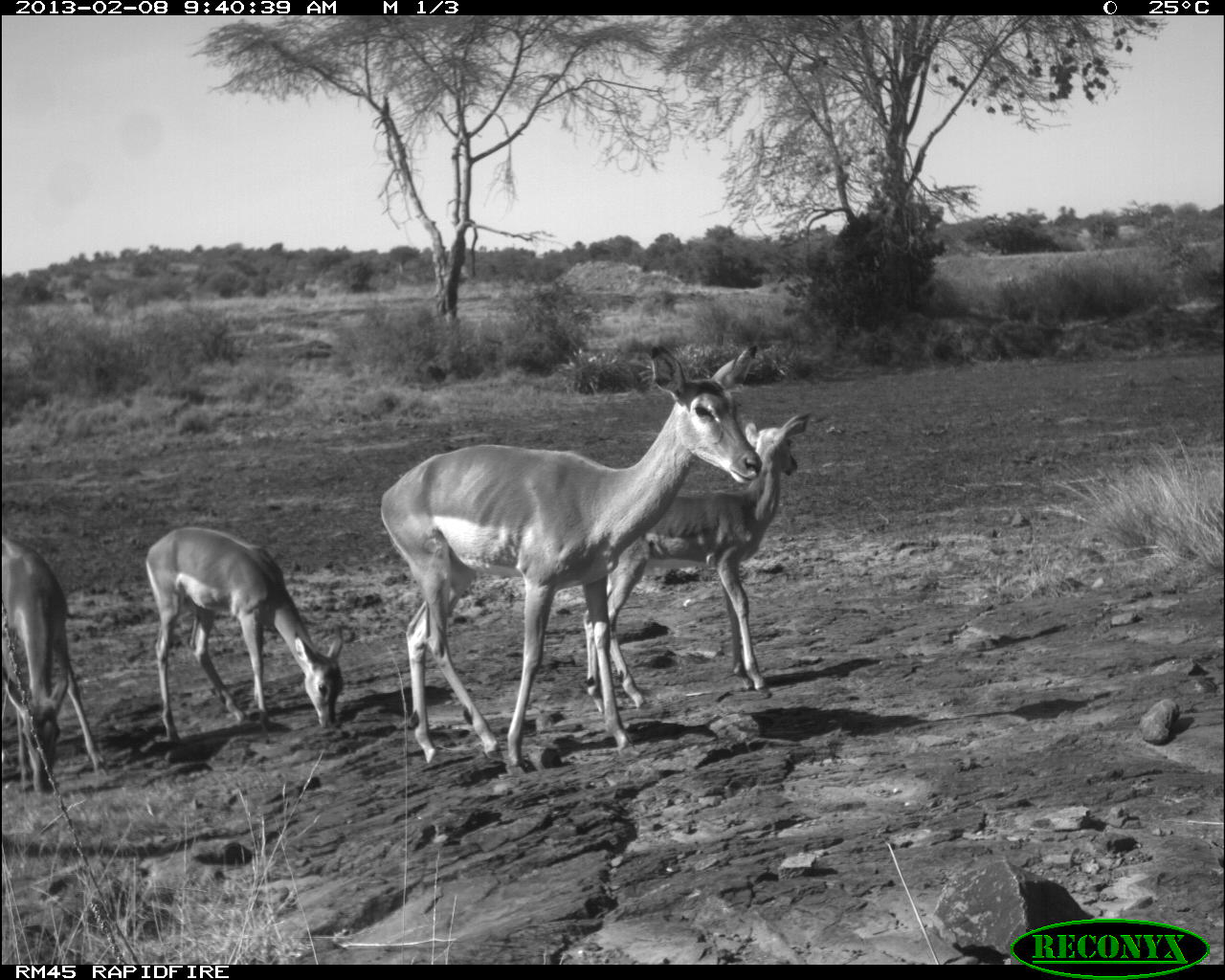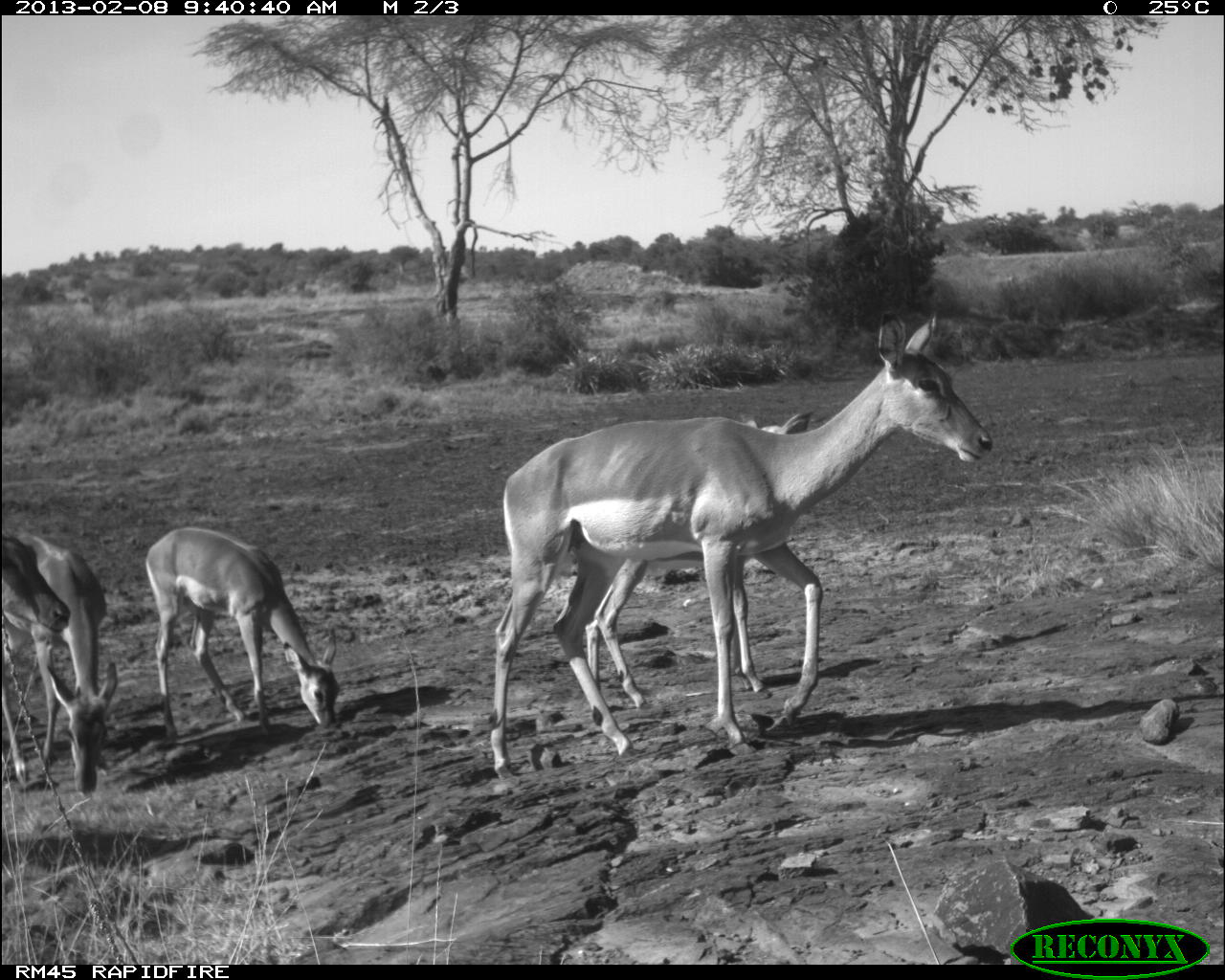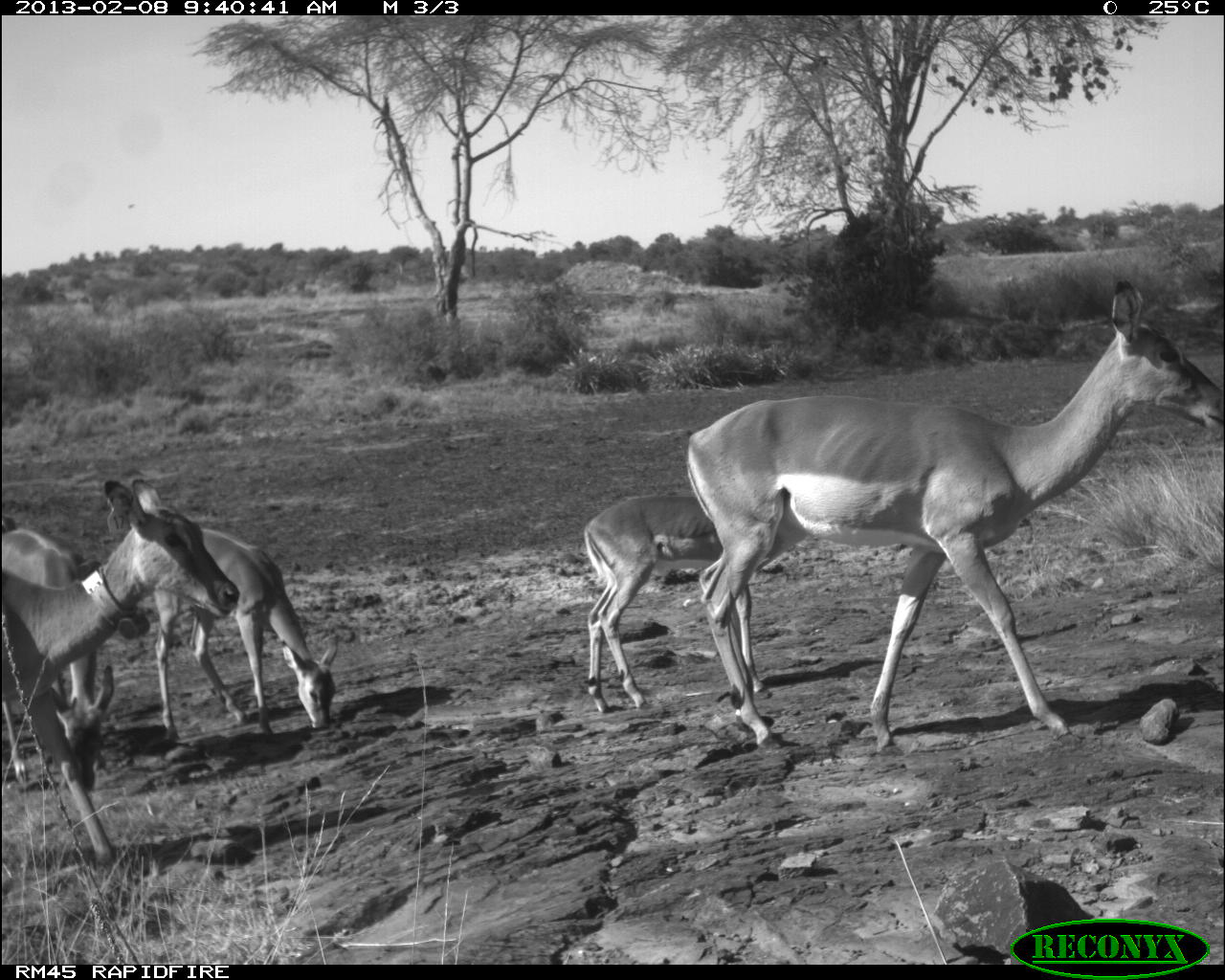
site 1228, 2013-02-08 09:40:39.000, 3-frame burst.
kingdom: Animalia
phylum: Chordata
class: Mammalia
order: Artiodactyla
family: Bovidae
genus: Aepyceros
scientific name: Aepyceros melampus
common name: impala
Aepyceros melampus (impala), count 4.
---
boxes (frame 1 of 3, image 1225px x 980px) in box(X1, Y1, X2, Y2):
aepyceros melampus: box(376, 343, 763, 777); box(577, 408, 813, 724); box(143, 526, 345, 744); box(0, 534, 105, 796)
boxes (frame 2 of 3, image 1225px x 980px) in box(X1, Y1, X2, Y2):
aepyceros melampus: box(488, 312, 997, 780); box(584, 407, 819, 723); box(139, 524, 341, 743); box(0, 525, 117, 796); box(0, 536, 73, 635)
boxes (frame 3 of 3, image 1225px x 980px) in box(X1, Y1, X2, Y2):
aepyceros melampus: box(685, 276, 1225, 751); box(0, 476, 239, 864); box(579, 488, 802, 714); box(151, 519, 340, 743); box(0, 521, 117, 789)